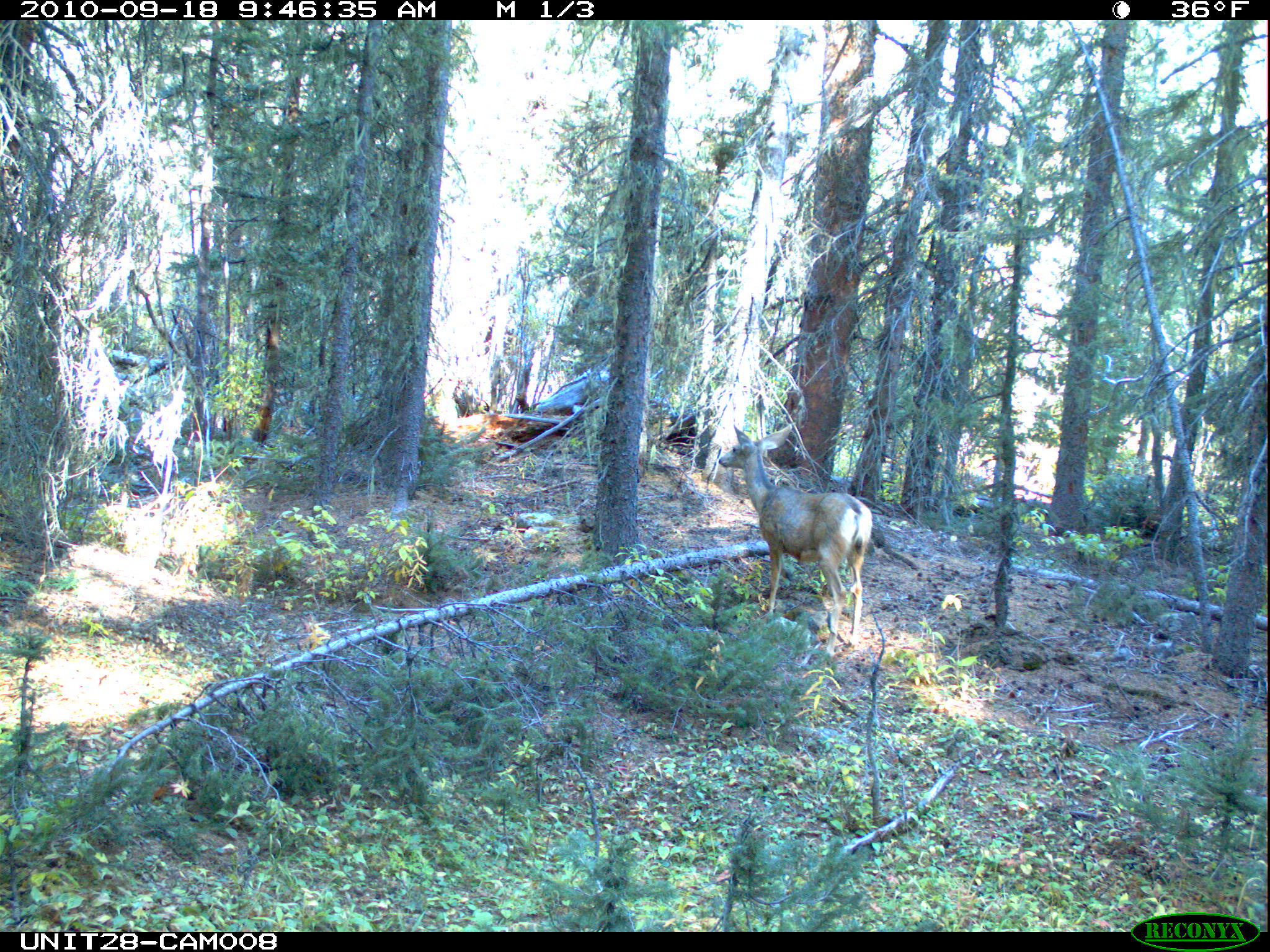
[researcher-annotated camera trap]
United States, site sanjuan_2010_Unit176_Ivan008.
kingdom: Animalia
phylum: Chordata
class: Mammalia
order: Artiodactyla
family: Cervidae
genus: Odocoileus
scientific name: Odocoileus hemionus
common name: mule deer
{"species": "Odocoileus hemionus (mule deer)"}